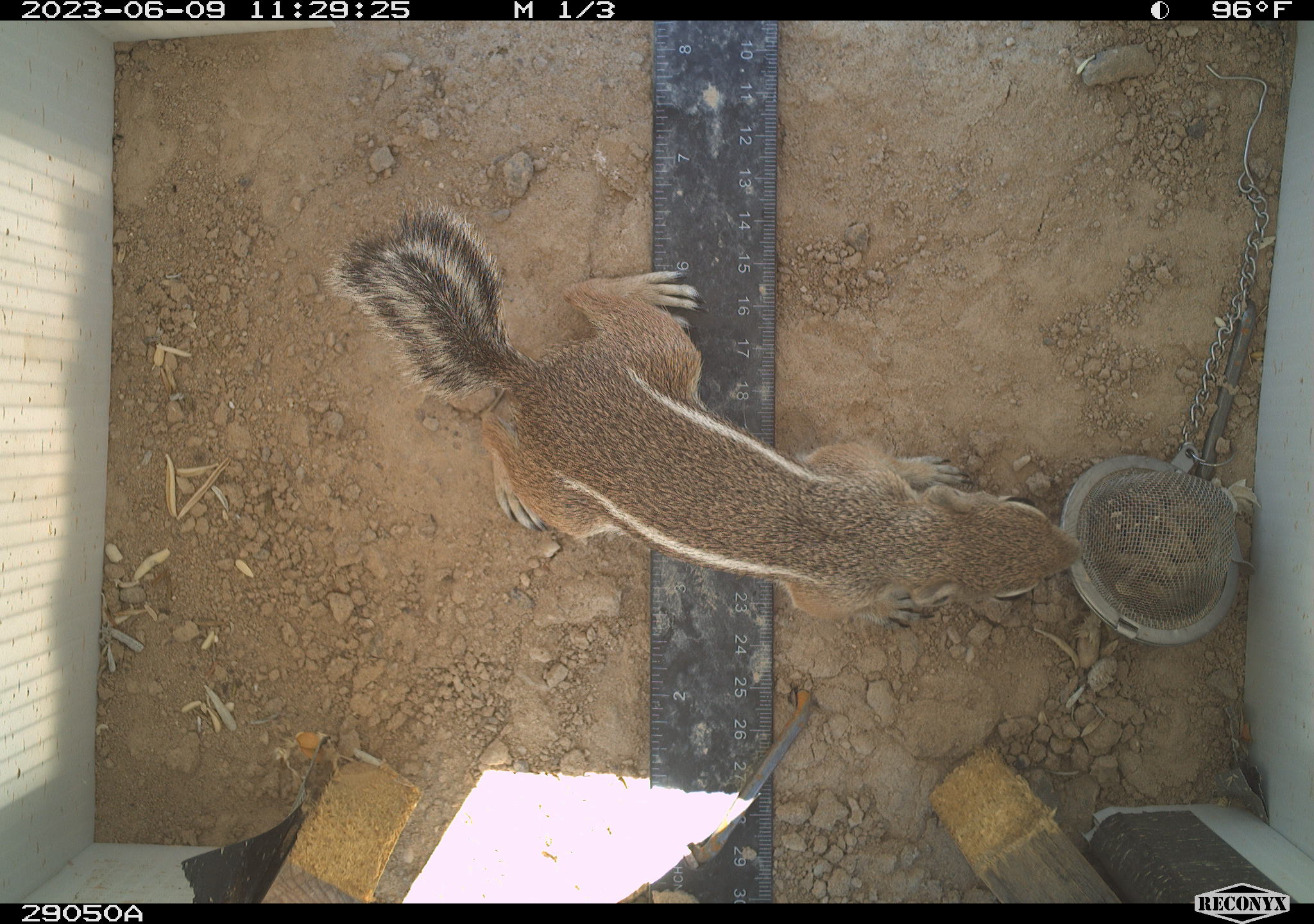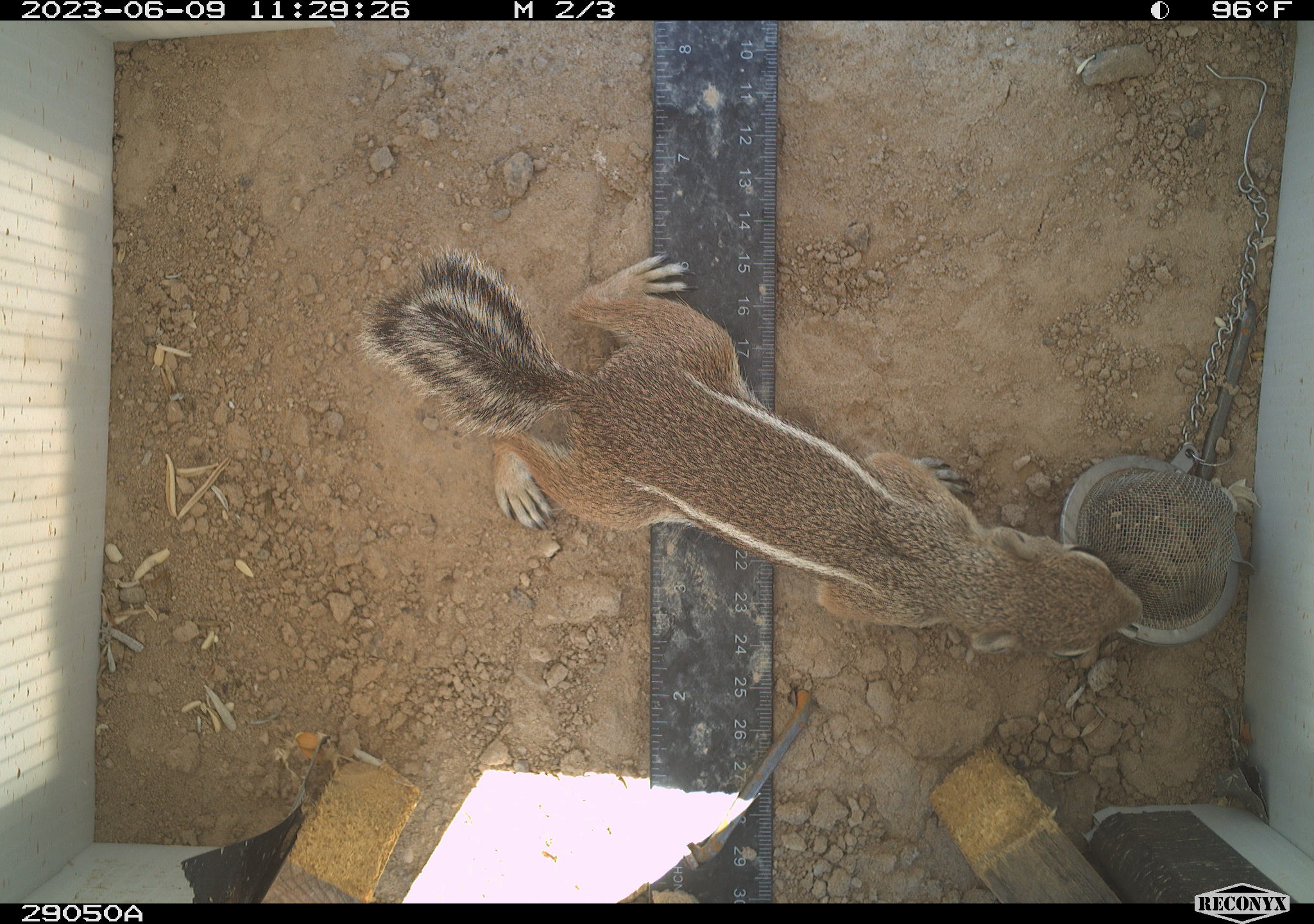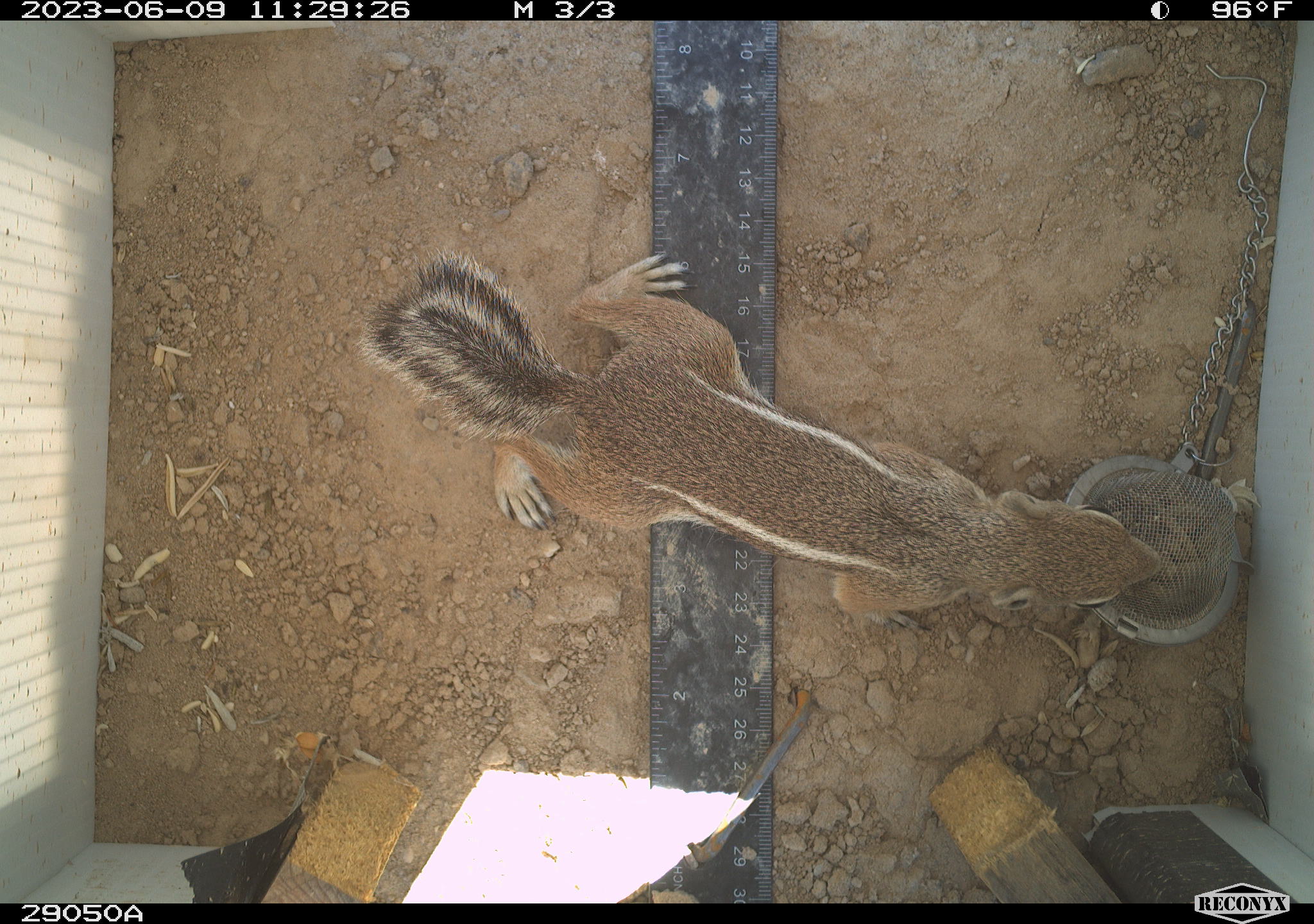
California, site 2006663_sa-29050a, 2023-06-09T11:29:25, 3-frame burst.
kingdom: Animalia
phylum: Chordata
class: Mammalia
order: Rodentia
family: Sciuridae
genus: Ammospermophilus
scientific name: Ammospermophilus leucurus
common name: white-tailed antelope squirrel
White-tailed antelope squirrel (Ammospermophilus leucurus).